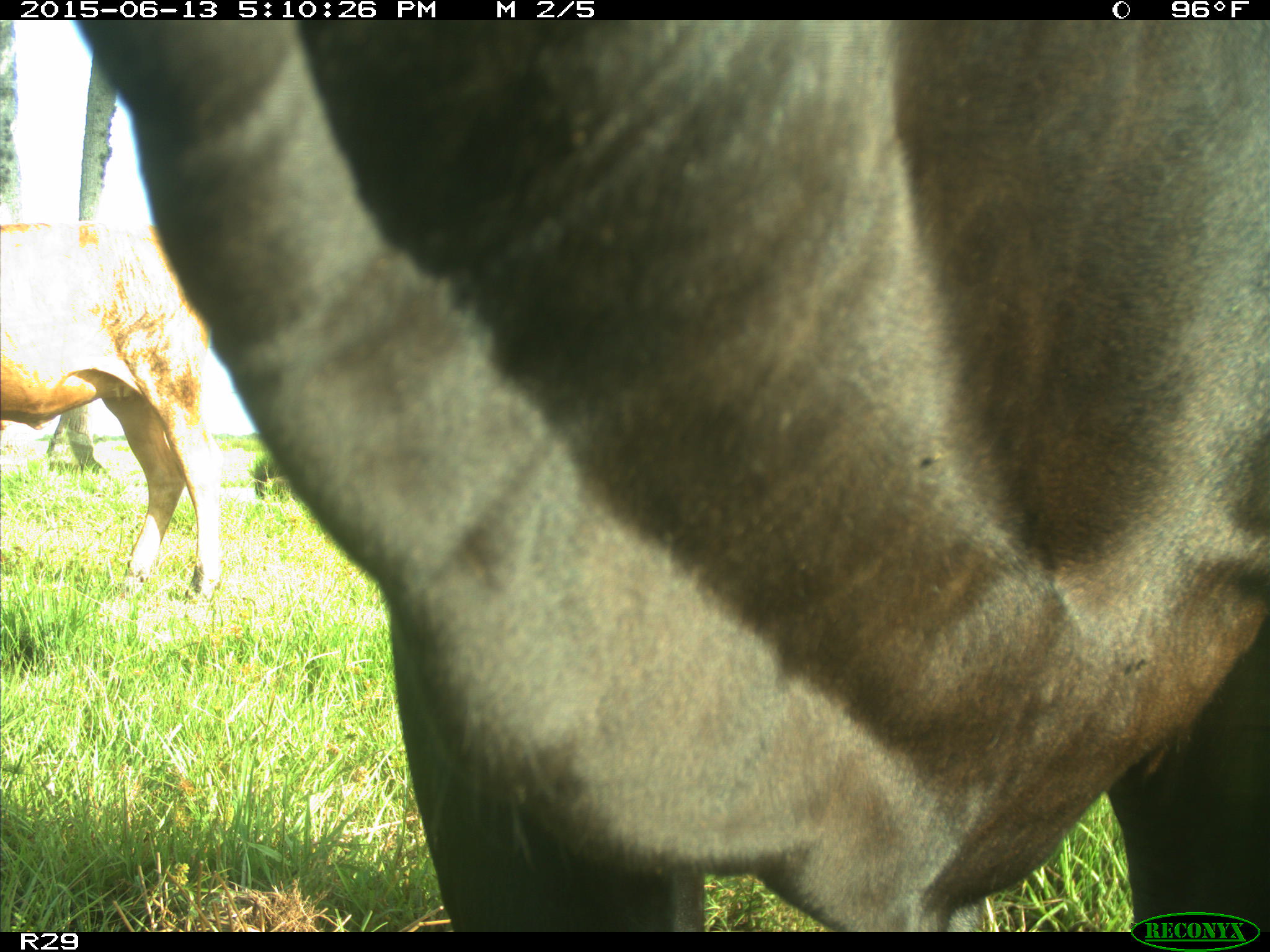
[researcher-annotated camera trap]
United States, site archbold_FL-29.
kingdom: Animalia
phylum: Chordata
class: Mammalia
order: Artiodactyla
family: Bovidae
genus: Bos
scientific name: Bos taurus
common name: domestic cow